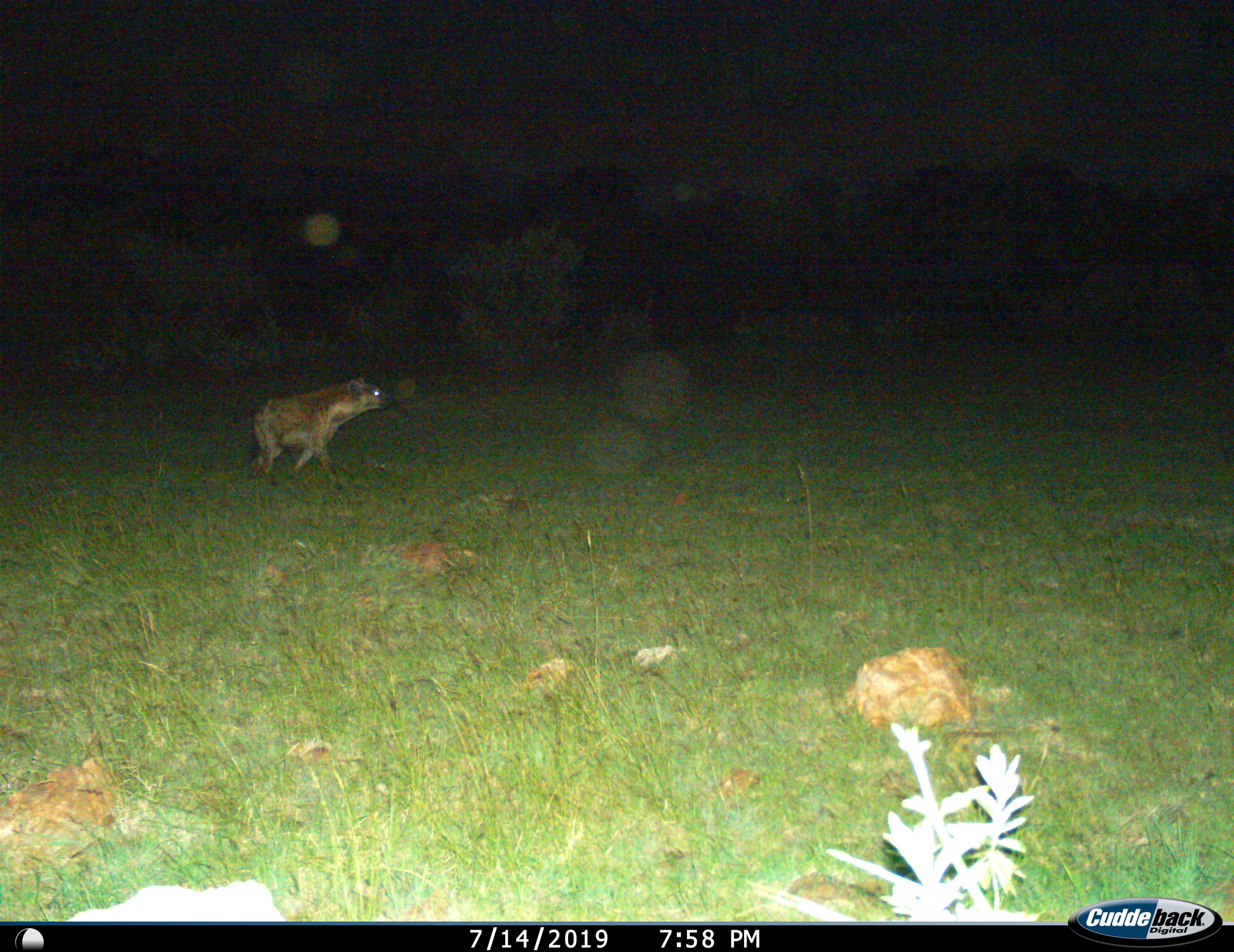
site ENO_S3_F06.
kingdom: Animalia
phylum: Chordata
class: Mammalia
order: Carnivora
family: Hyaenidae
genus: Crocuta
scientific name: Crocuta crocuta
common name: spotted hyena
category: hyenaspotted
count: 1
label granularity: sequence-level